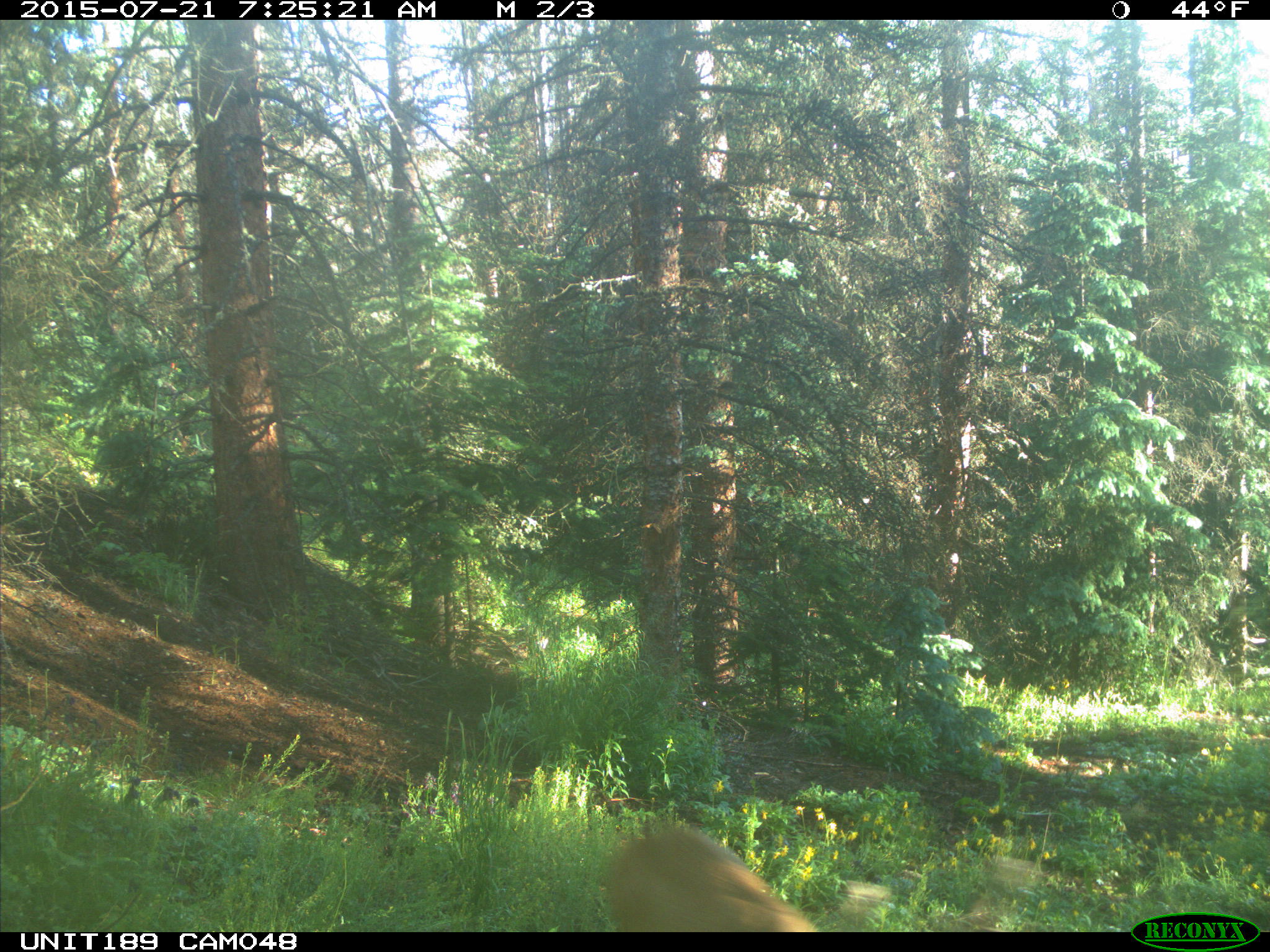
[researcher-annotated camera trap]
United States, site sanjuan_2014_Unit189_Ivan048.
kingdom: Animalia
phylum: Chordata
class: Mammalia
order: Artiodactyla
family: Cervidae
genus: Odocoileus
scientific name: Odocoileus hemionus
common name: mule deer